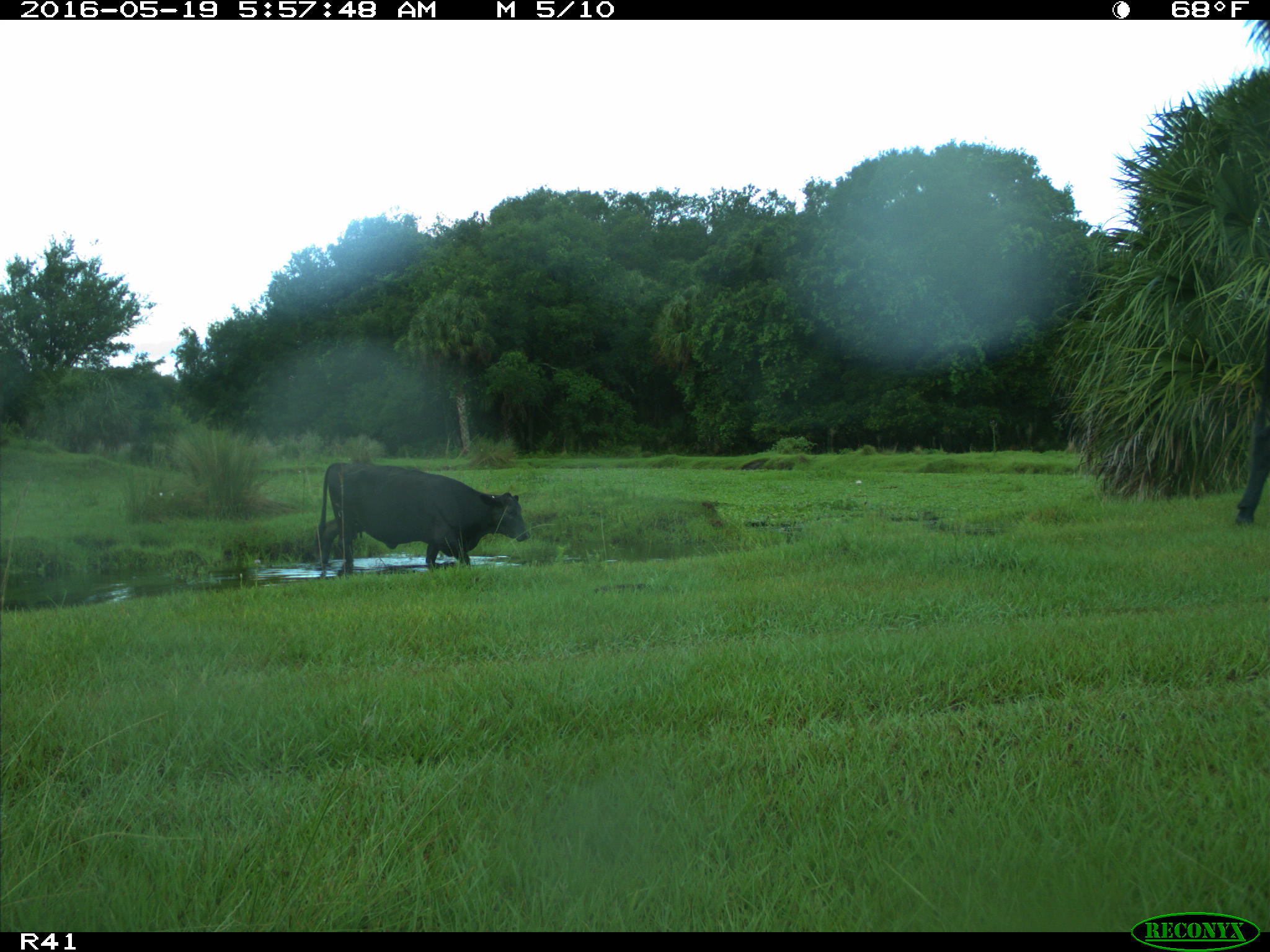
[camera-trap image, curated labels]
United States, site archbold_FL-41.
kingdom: Animalia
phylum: Chordata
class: Mammalia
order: Artiodactyla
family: Bovidae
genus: Bos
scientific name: Bos taurus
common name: domestic cow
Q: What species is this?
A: Bos taurus (domestic cow).